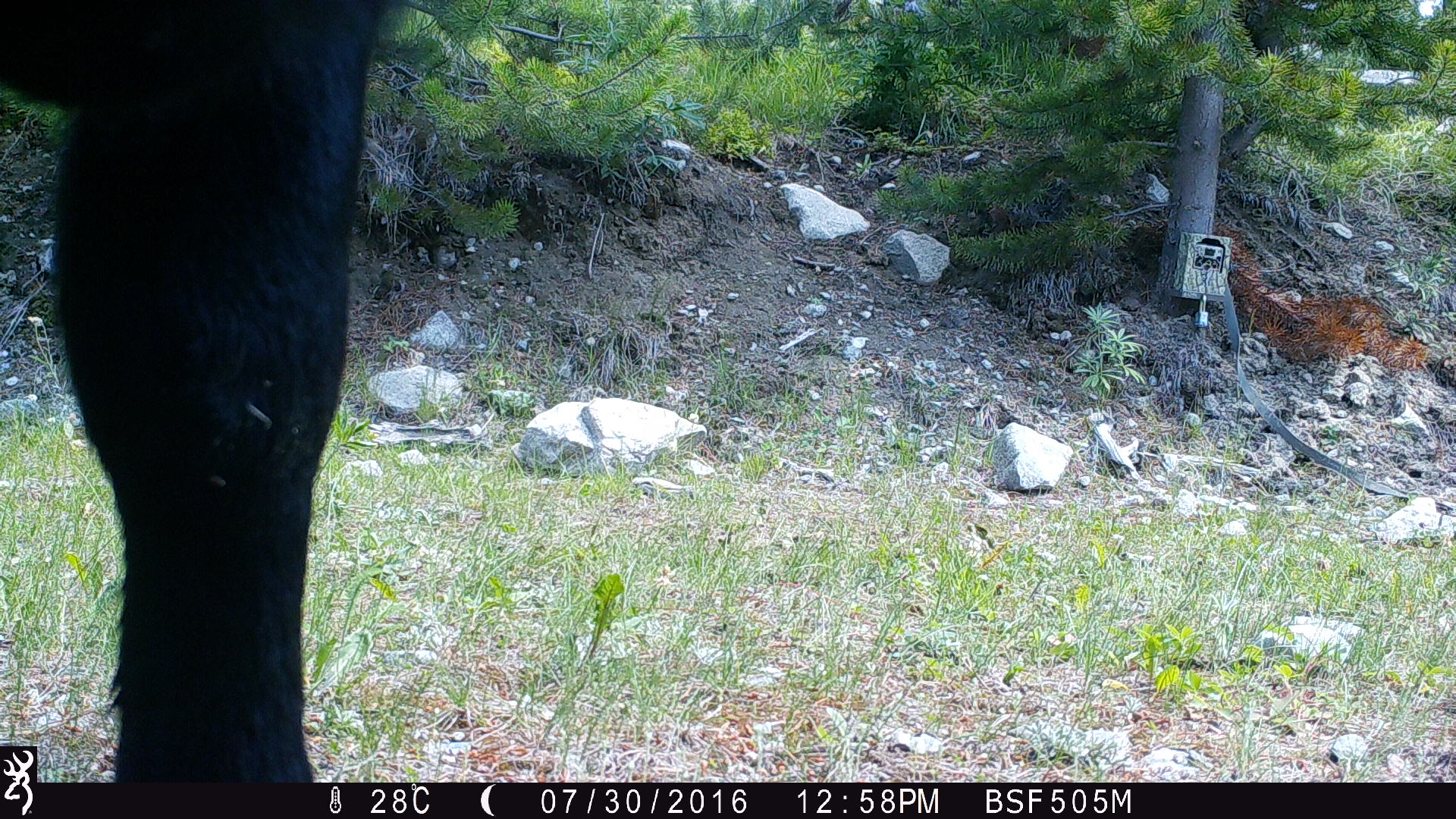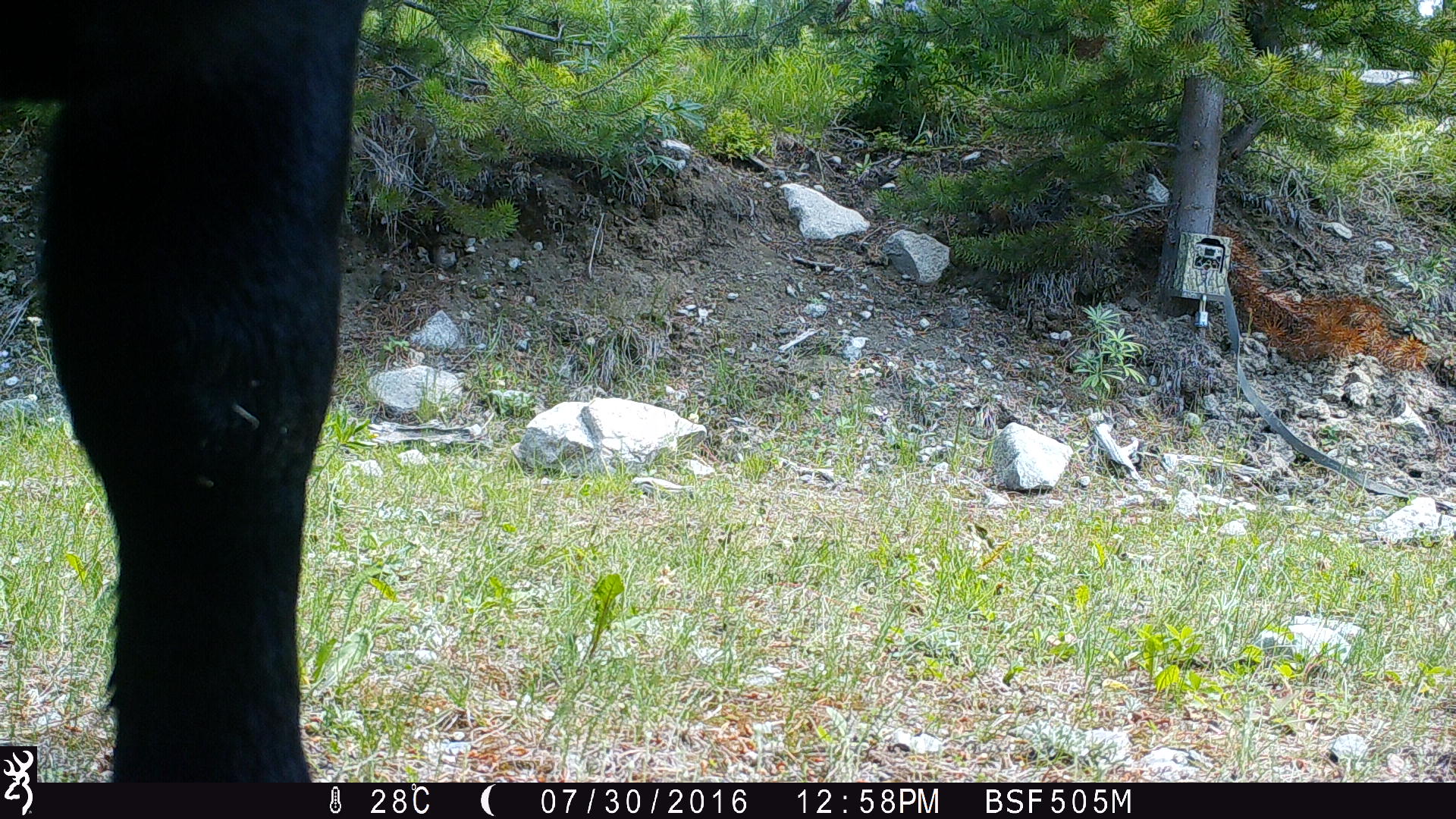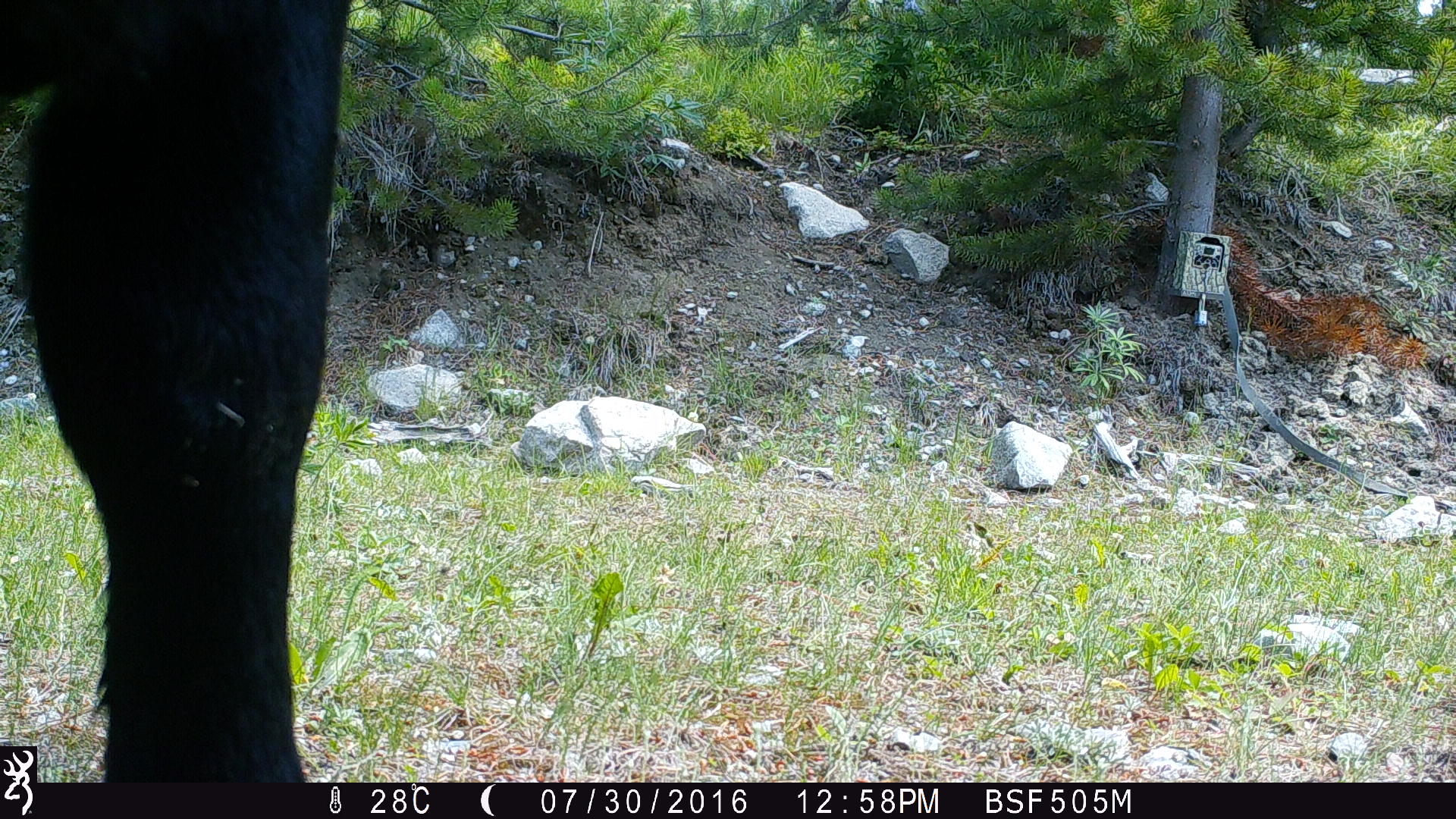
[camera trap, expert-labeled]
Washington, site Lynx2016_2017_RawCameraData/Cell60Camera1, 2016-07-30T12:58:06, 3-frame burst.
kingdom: Animalia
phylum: Chordata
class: Mammalia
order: Artiodactyla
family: Bovidae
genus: Bos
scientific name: Bos taurus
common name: domestic cattle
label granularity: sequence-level